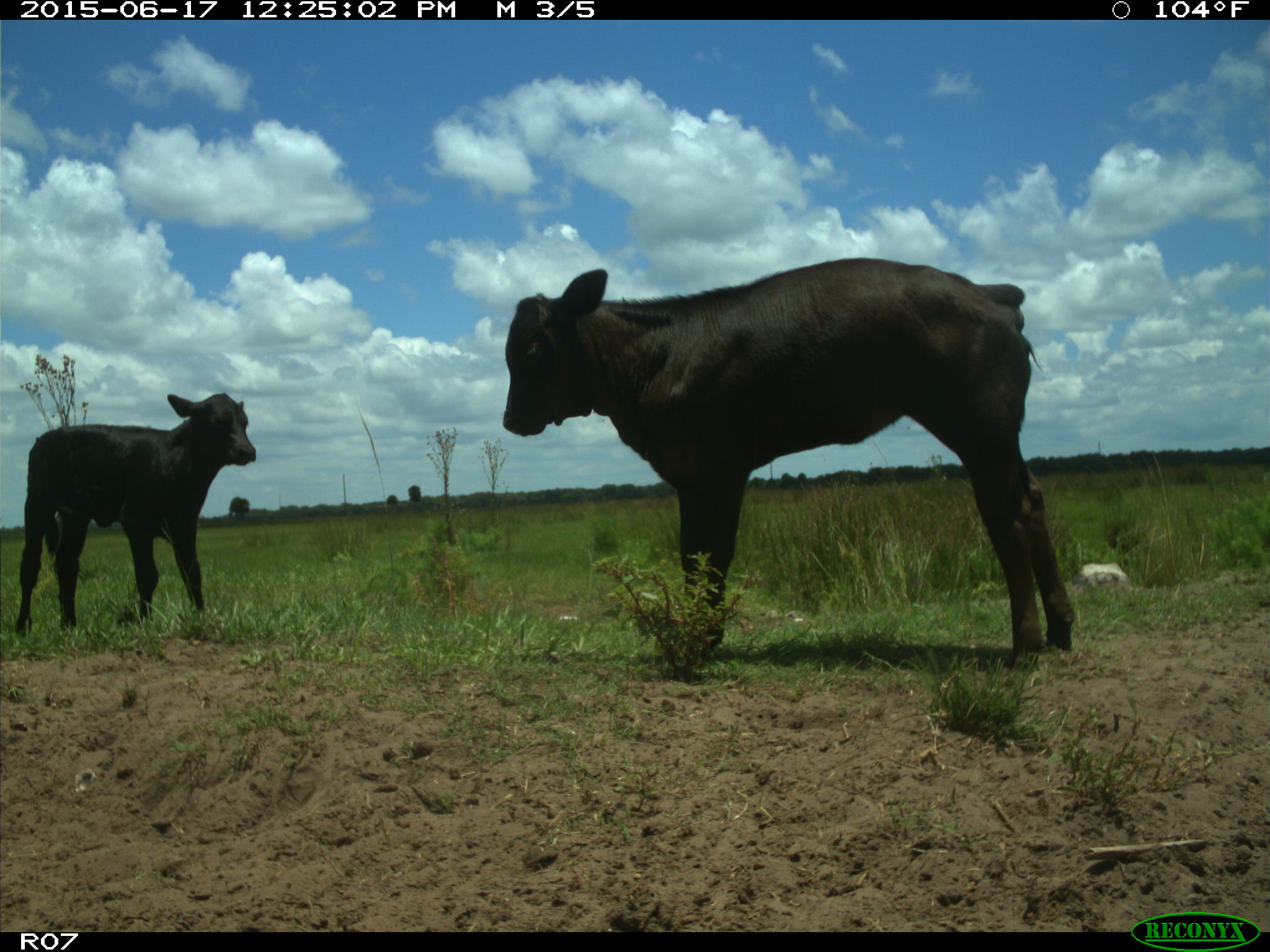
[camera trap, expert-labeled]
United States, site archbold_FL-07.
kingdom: Animalia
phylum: Chordata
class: Mammalia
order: Artiodactyla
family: Bovidae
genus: Bos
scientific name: Bos taurus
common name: domestic cow